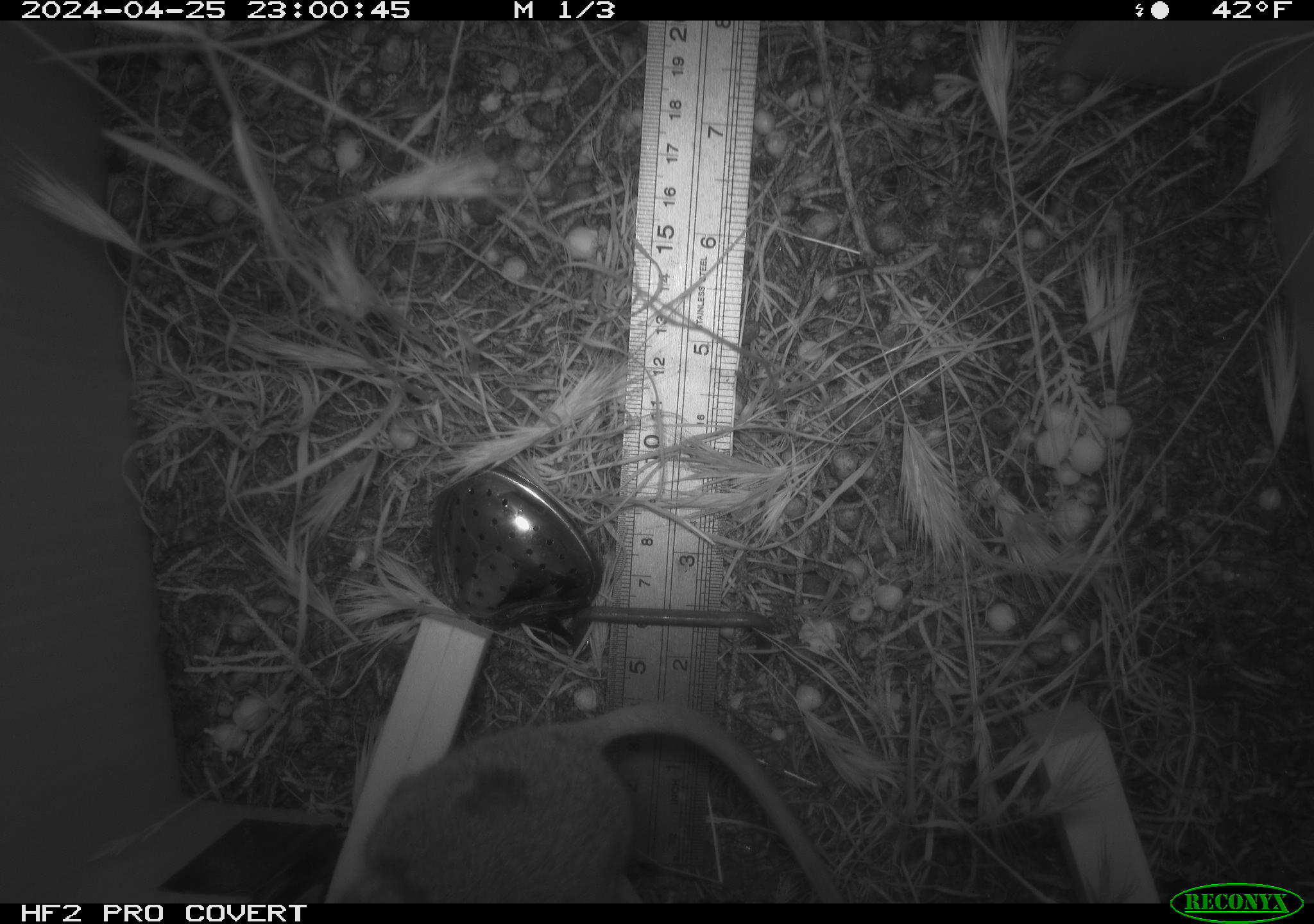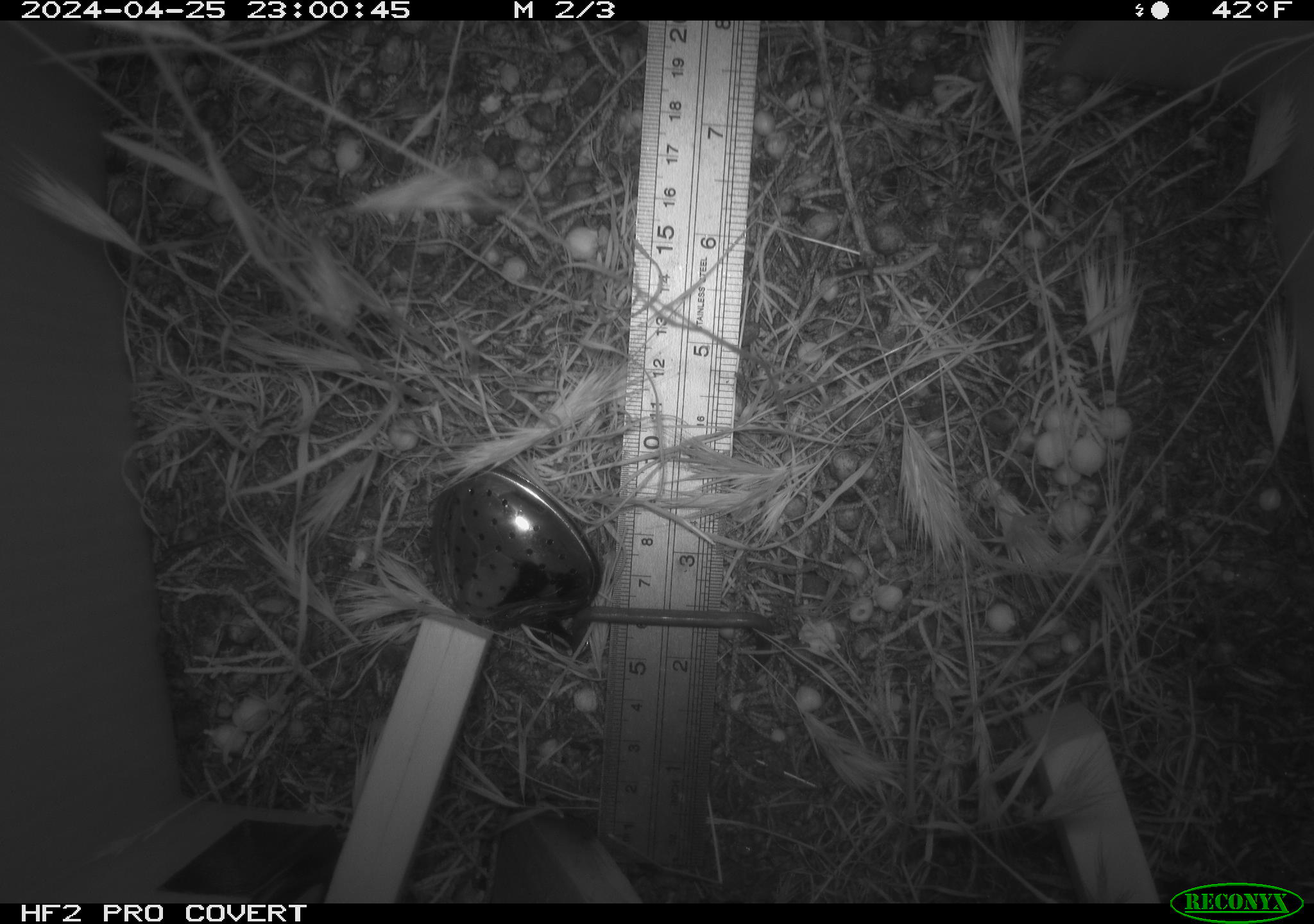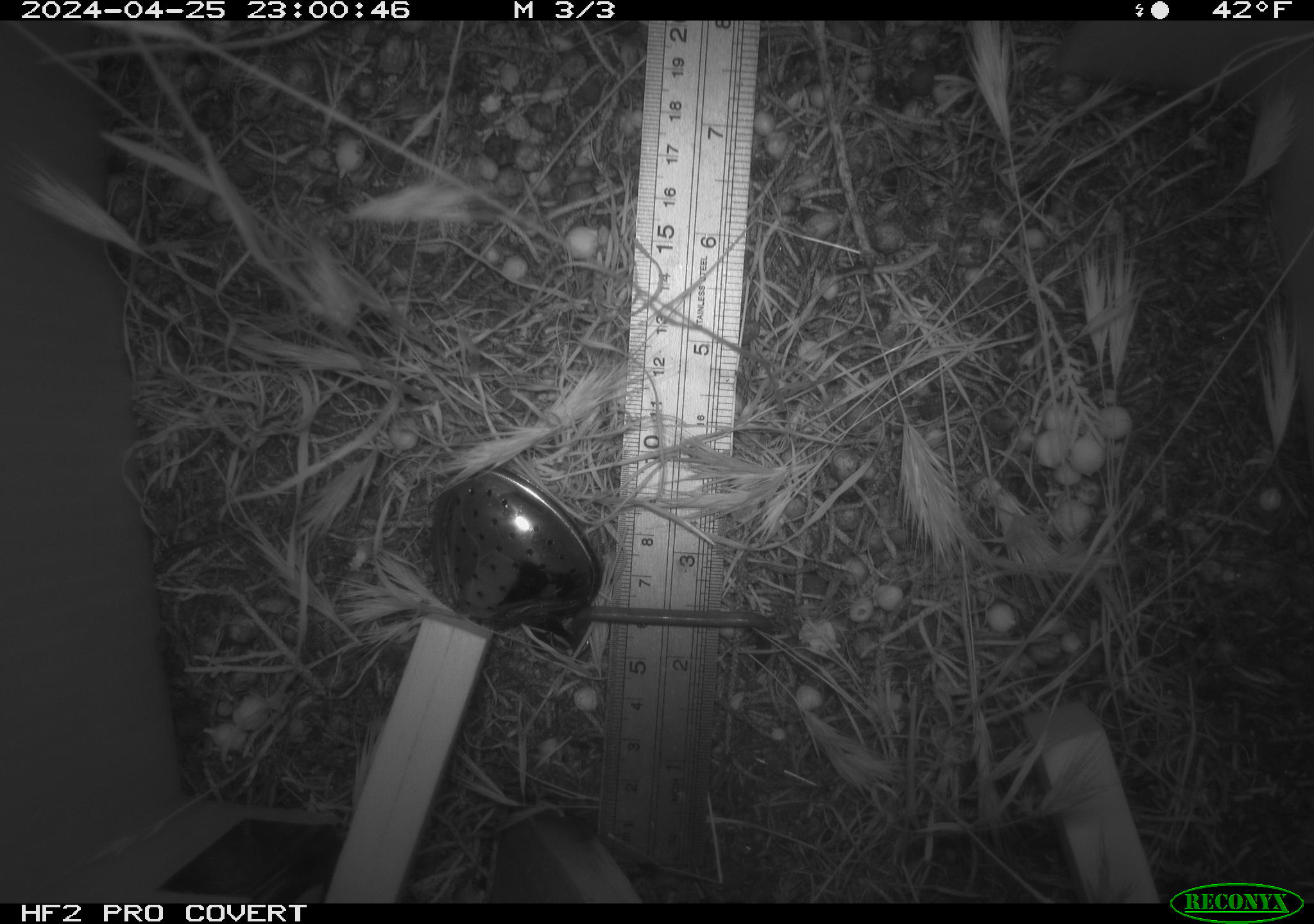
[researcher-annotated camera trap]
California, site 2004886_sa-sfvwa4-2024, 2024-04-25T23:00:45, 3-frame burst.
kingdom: Animalia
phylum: Chordata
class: Mammalia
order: Rodentia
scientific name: Rodentia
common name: mouse species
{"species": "mouse species (Rodentia)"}